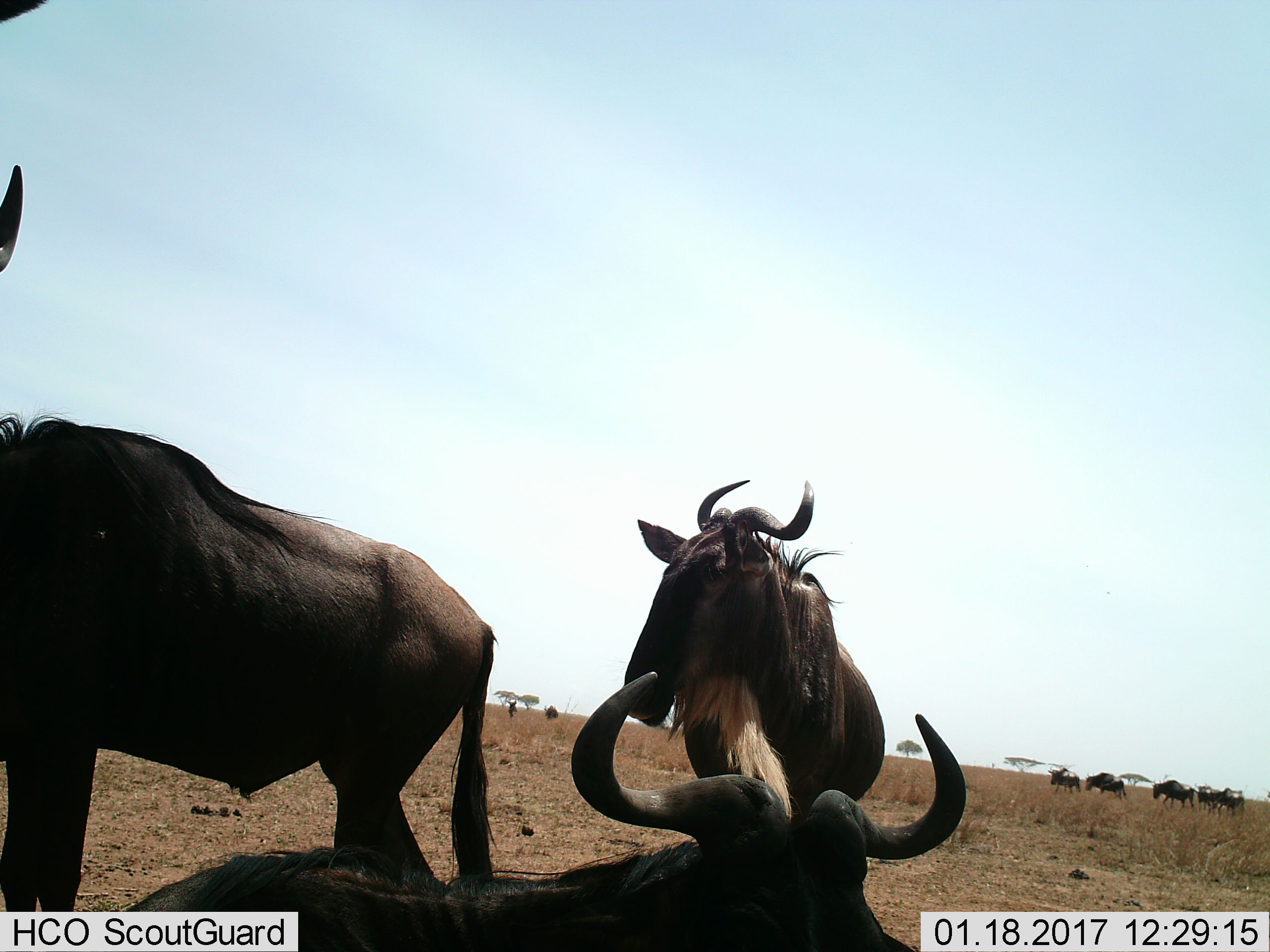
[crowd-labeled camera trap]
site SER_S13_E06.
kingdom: Animalia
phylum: Chordata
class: Mammalia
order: Artiodactyla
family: Bovidae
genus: Connochaetes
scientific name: Connochaetes taurinus taurinus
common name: blue wildebeest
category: wildebeestblue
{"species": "wildebeestblue (blue wildebeest) (Connochaetes taurinus taurinus)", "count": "3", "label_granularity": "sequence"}